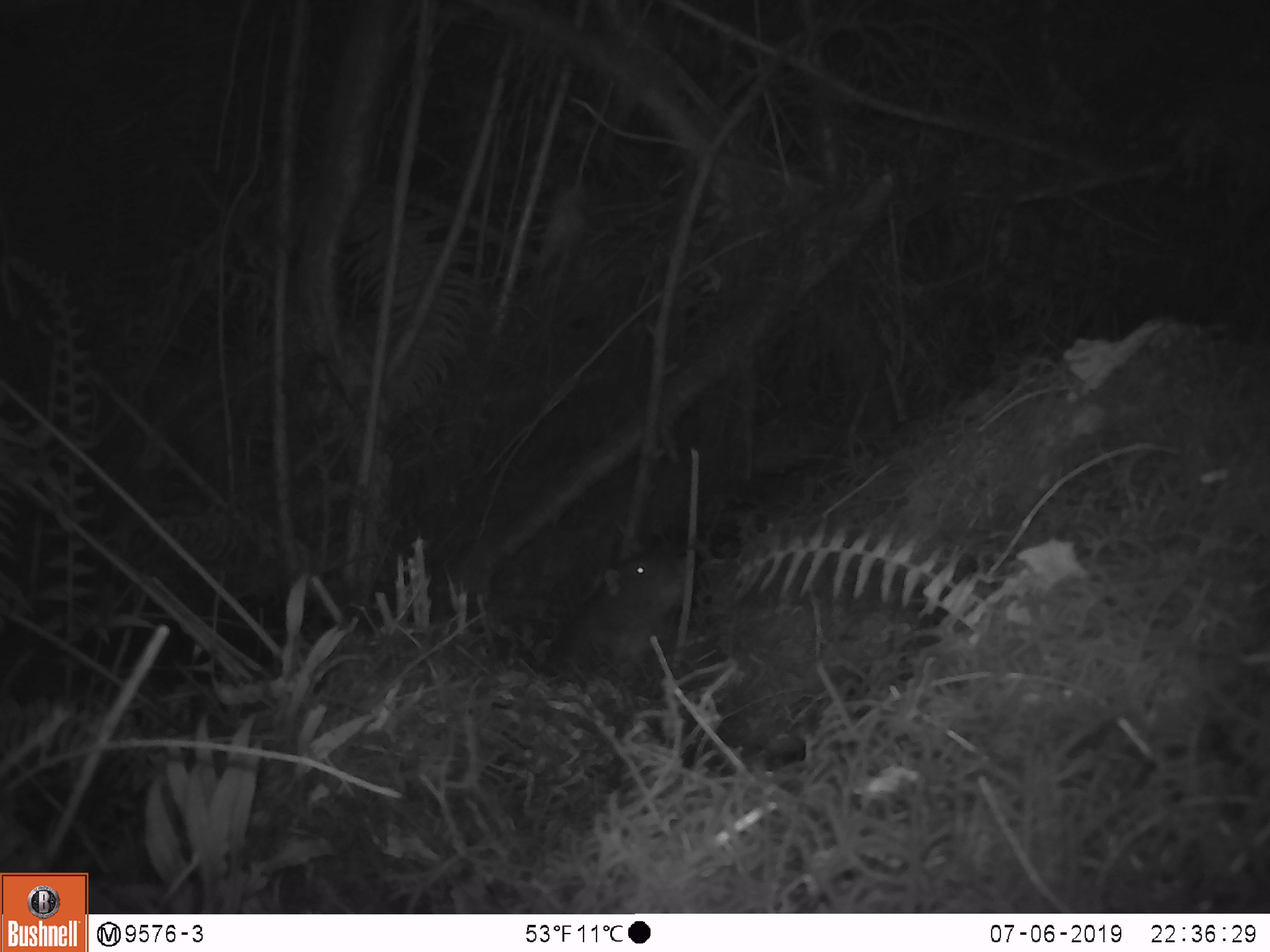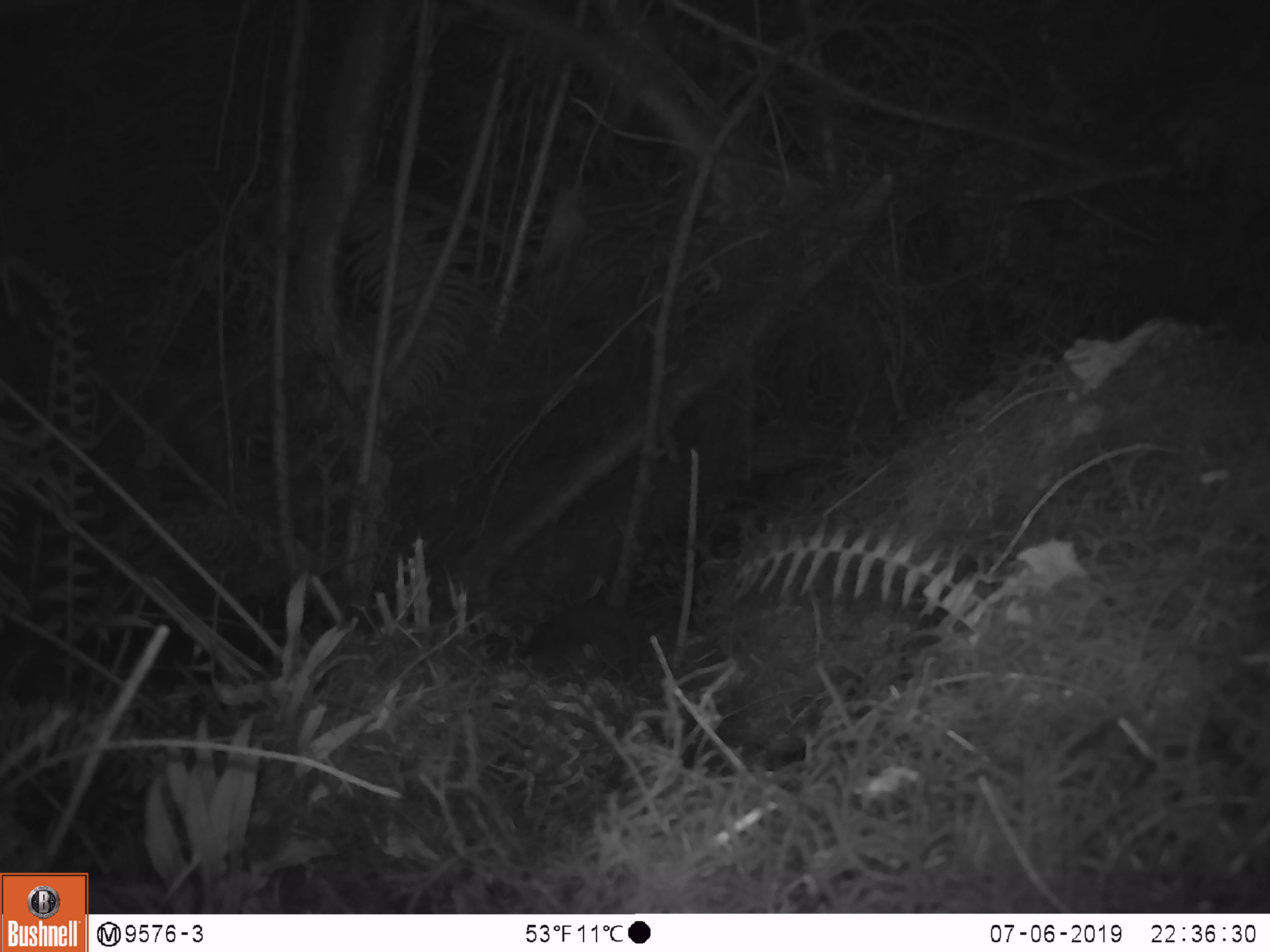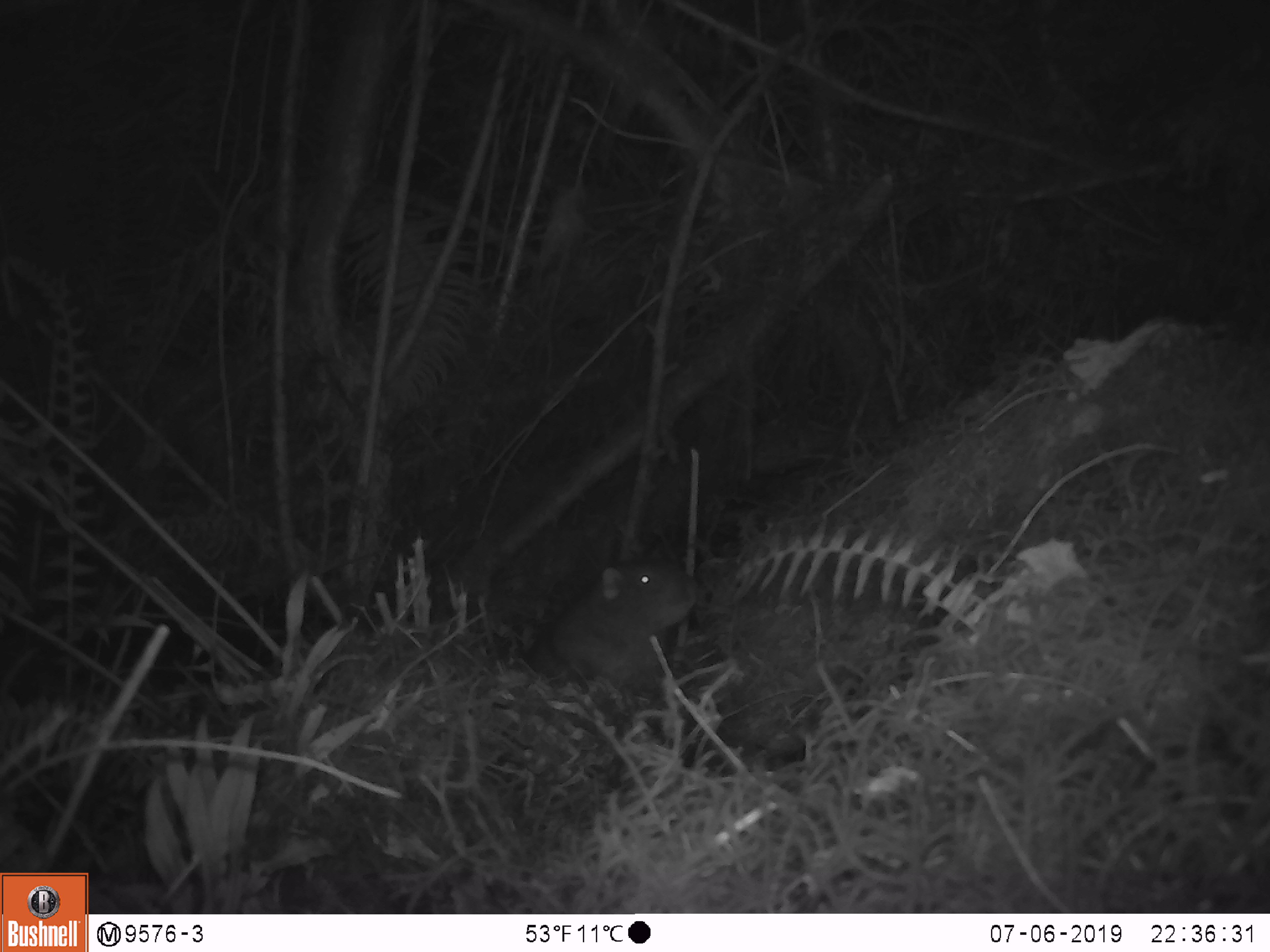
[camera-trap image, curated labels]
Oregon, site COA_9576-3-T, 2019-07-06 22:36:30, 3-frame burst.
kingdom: Animalia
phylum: Chordata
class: Mammalia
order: Rodentia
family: Aplodontiidae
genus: Aplodontia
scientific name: Aplodontia rufa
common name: mountain beaver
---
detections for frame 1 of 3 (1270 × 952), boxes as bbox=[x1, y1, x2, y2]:
mountain beaver: bbox=[545, 550, 684, 690]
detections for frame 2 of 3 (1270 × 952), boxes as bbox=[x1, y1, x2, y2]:
mountain beaver: bbox=[520, 598, 646, 682]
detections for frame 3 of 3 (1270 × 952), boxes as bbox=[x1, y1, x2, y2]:
mountain beaver: bbox=[526, 556, 702, 689]